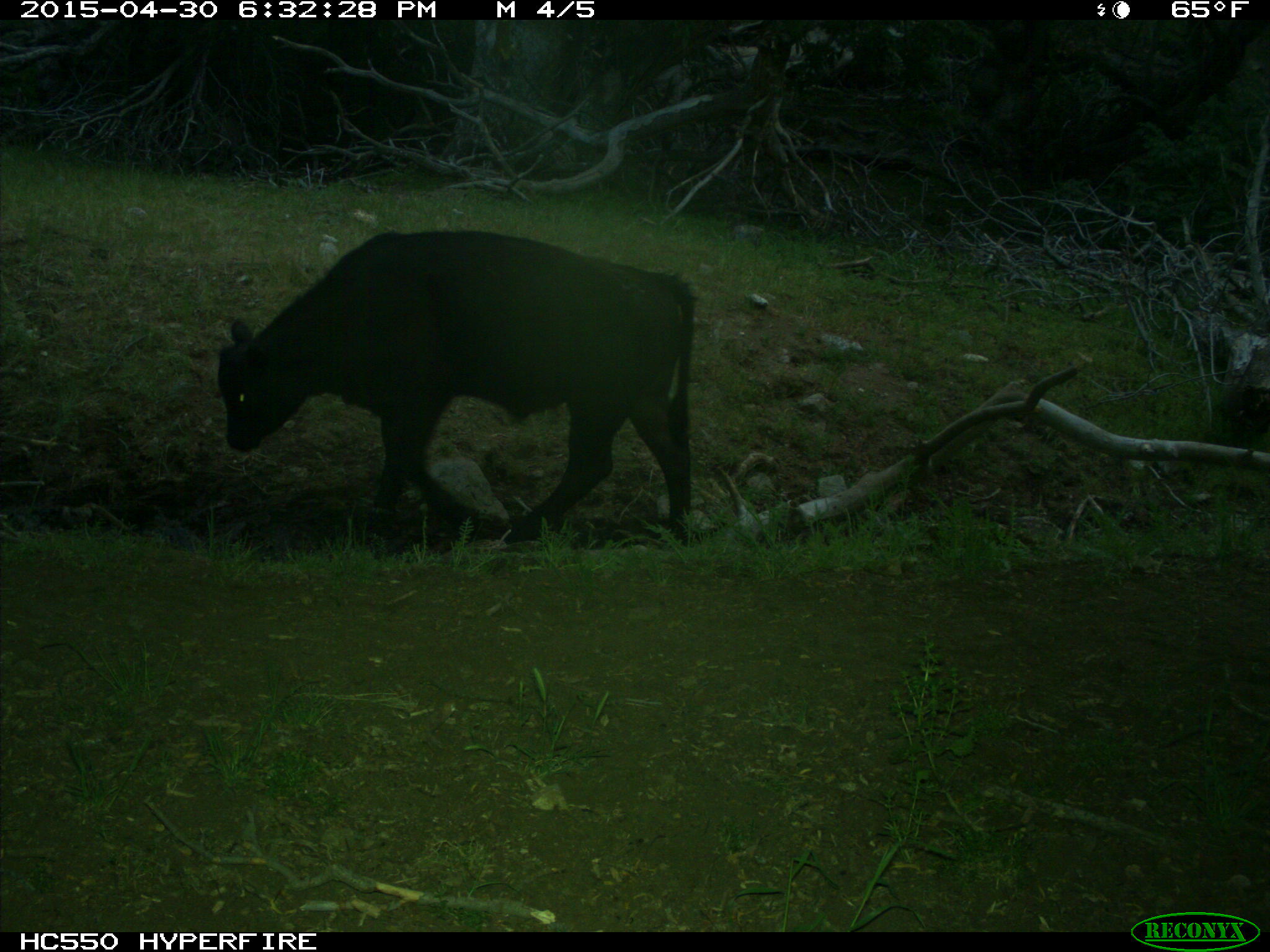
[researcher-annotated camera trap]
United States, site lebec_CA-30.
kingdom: Animalia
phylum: Chordata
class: Mammalia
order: Artiodactyla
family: Bovidae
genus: Bos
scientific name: Bos taurus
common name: domestic cow